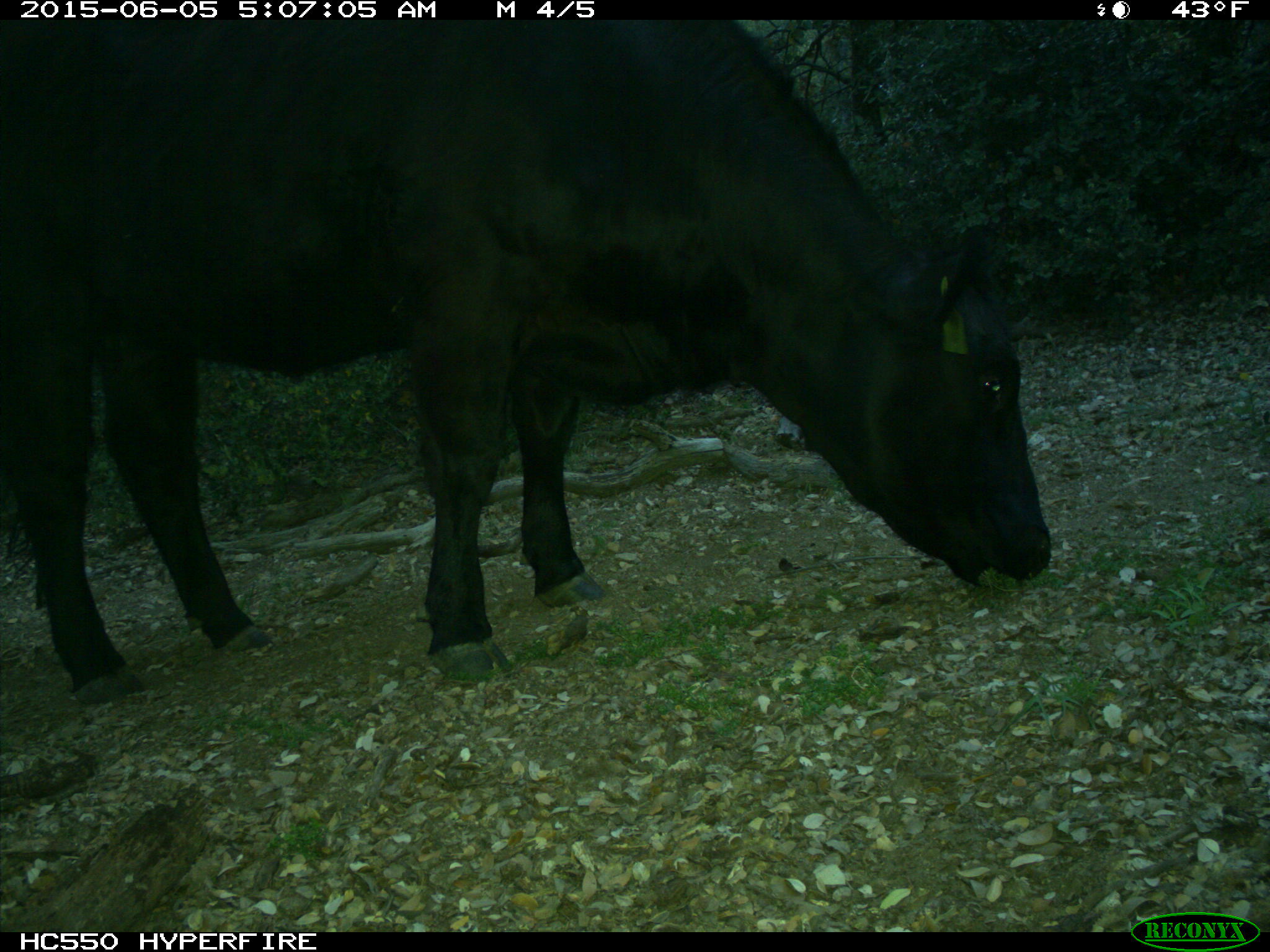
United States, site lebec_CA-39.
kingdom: Animalia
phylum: Chordata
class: Mammalia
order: Artiodactyla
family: Bovidae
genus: Bos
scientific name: Bos taurus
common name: domestic cow